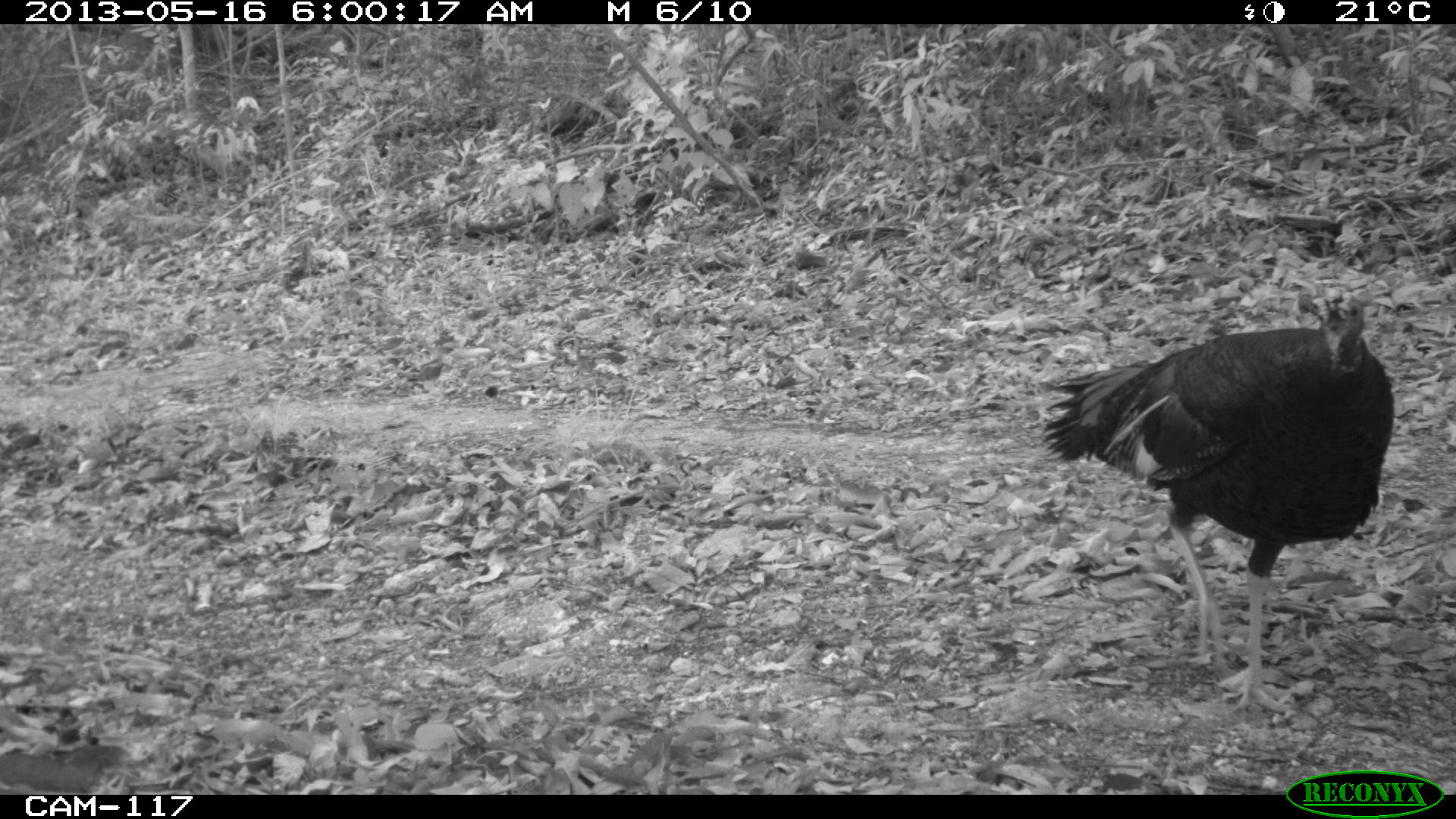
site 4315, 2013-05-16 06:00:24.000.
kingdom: Animalia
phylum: Chordata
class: Aves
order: Galliformes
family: Phasianidae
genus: Meleagris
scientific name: Meleagris ocellata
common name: ocellated turkey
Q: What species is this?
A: Meleagris ocellata (ocellated turkey).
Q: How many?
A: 1.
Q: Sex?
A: Male.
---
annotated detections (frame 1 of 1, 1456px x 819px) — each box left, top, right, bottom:
meleagris ocellata: 1037, 279, 1397, 717